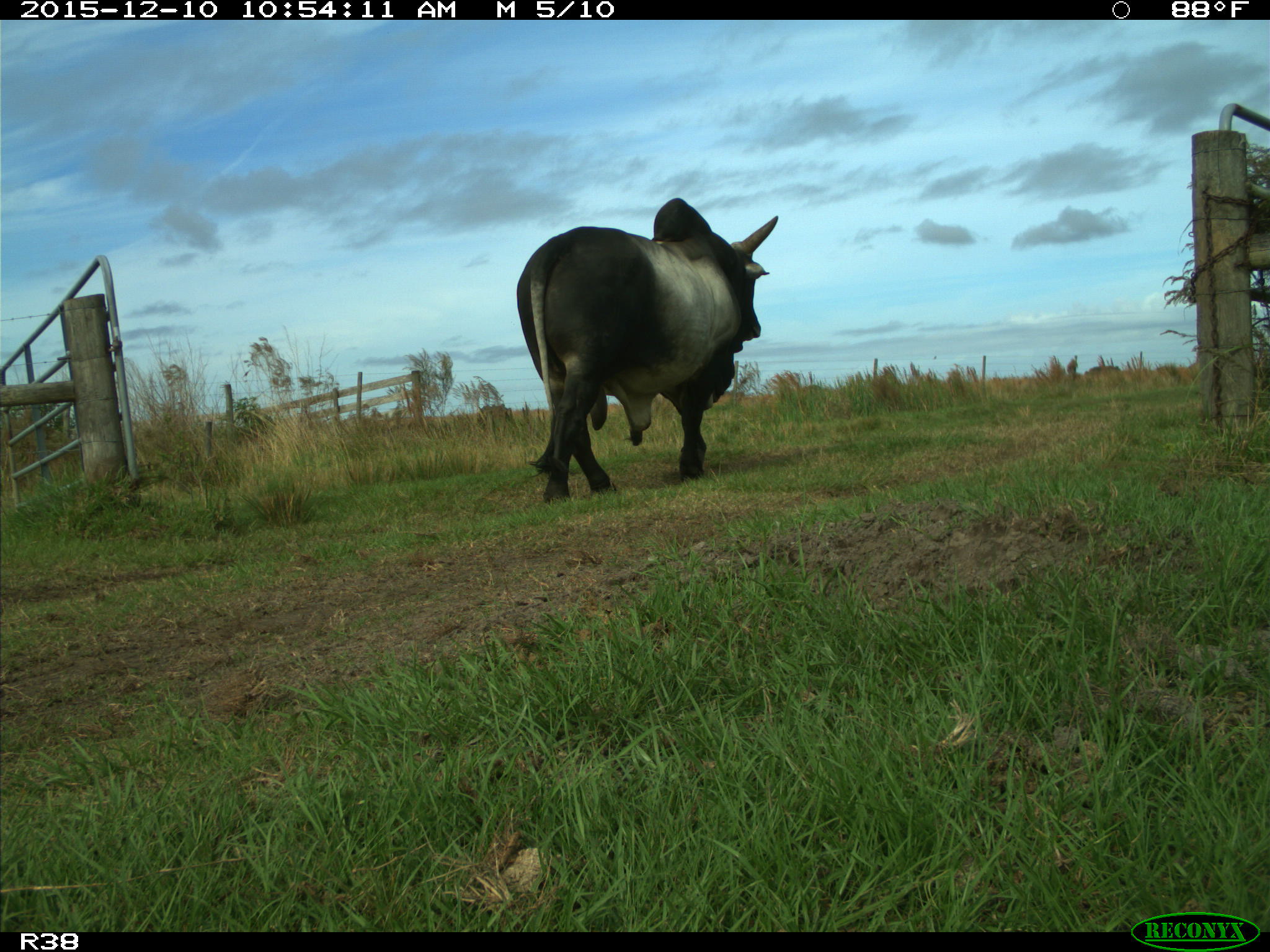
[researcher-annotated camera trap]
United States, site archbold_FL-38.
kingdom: Animalia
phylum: Chordata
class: Mammalia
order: Artiodactyla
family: Bovidae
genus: Bos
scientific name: Bos taurus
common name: domestic cow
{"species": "Bos taurus (domestic cow)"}